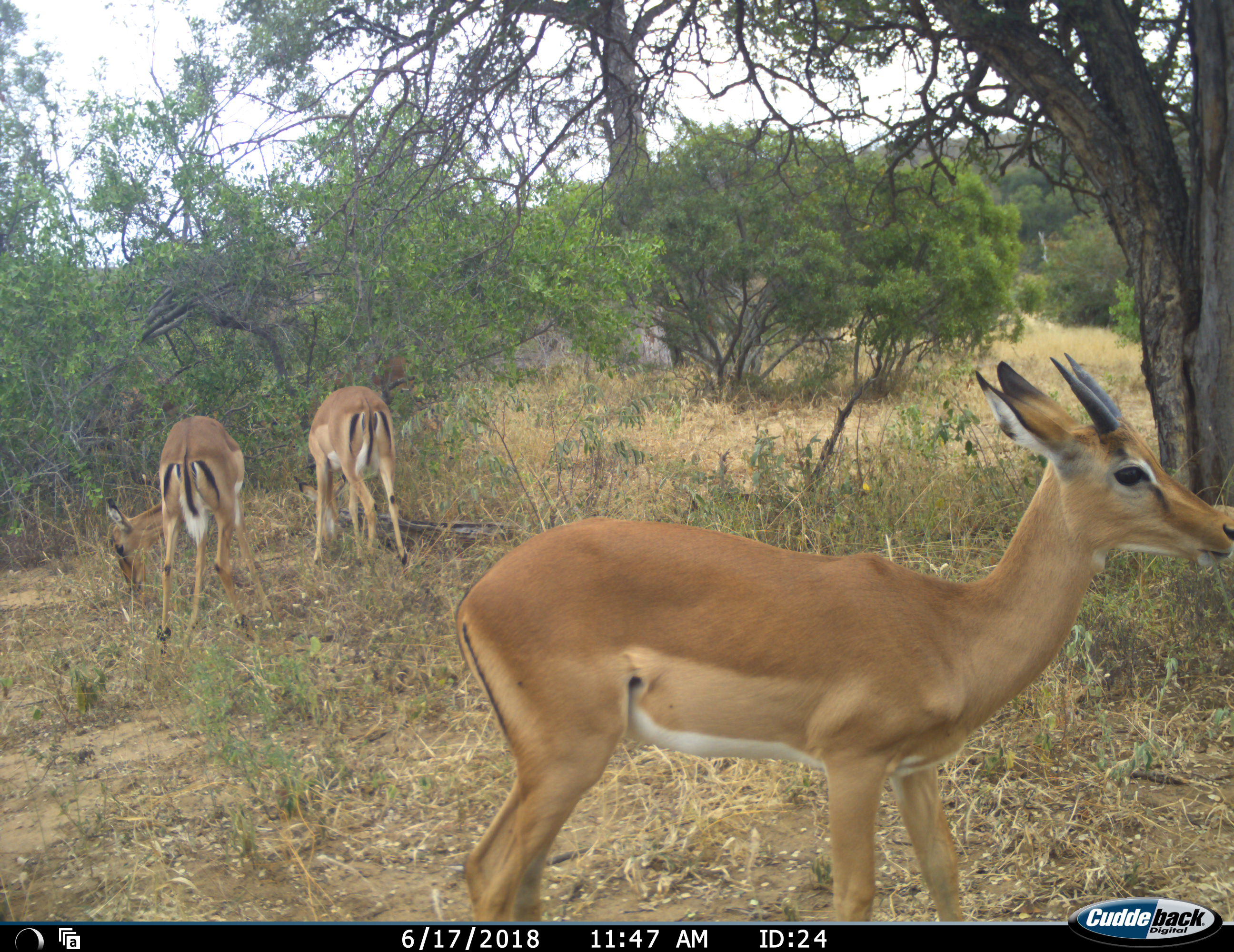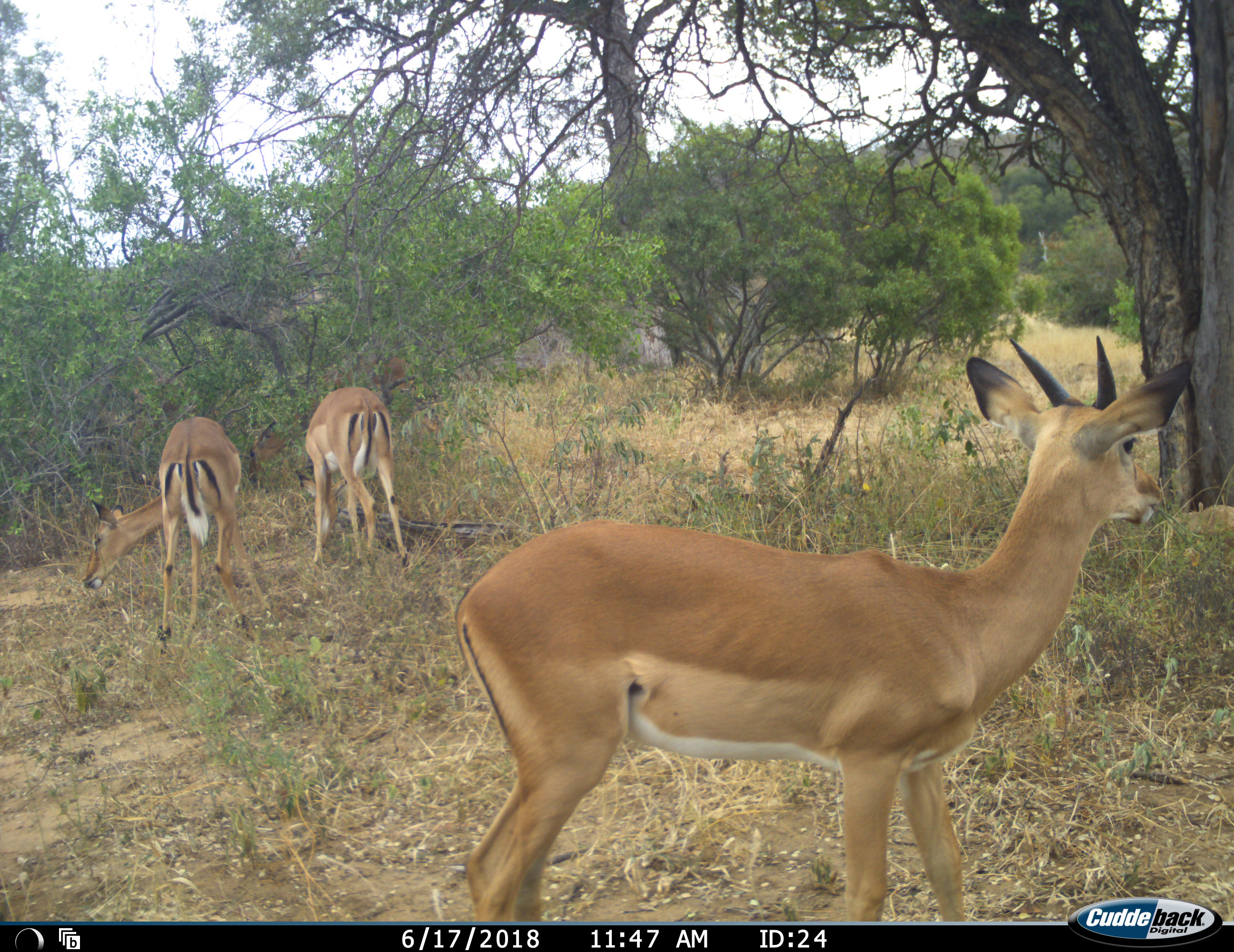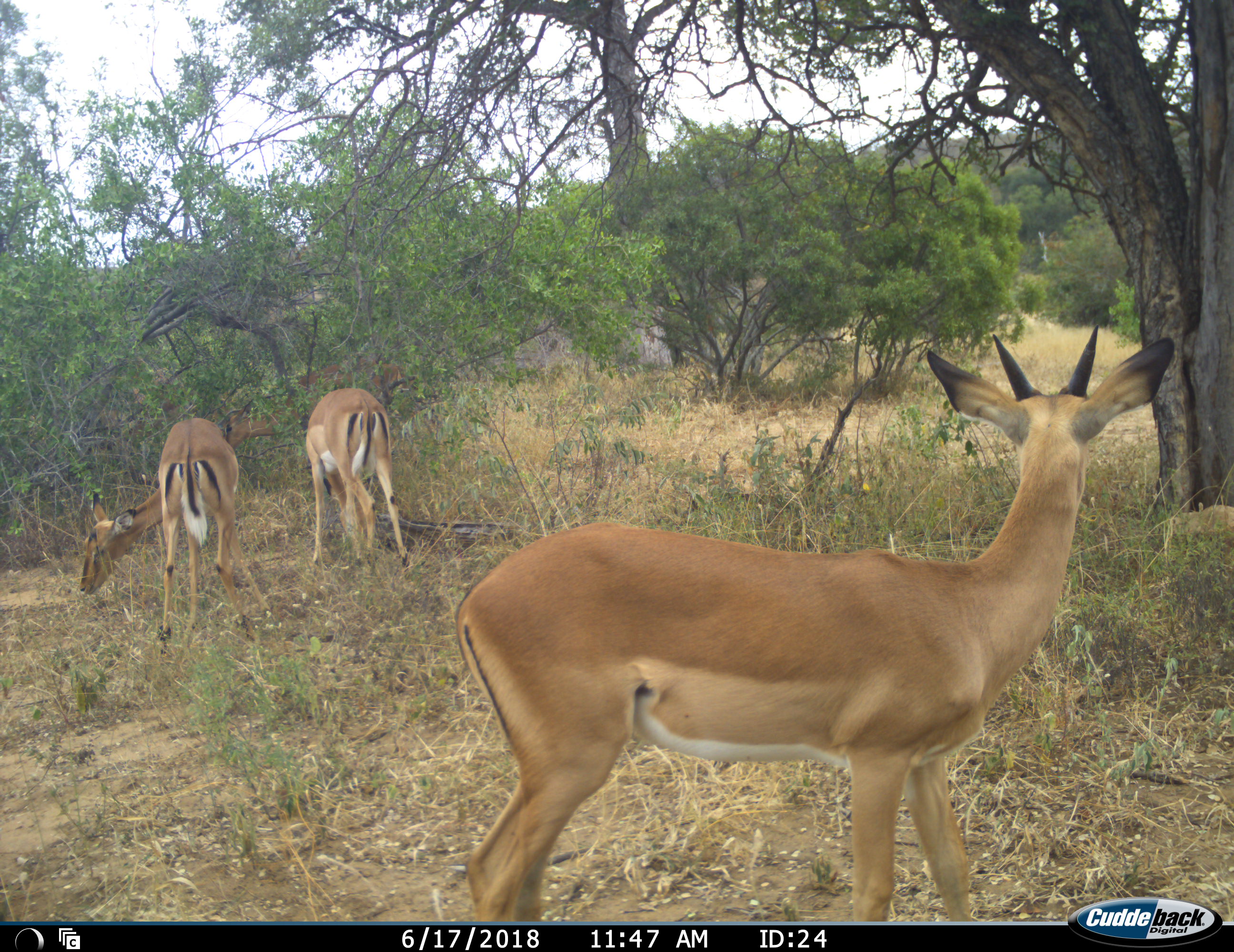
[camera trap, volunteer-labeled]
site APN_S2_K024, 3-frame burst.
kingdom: Animalia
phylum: Chordata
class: Mammalia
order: Artiodactyla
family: Bovidae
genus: Aepyceros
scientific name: Aepyceros melampus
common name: impala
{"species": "impala (Aepyceros melampus)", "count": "3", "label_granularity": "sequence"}